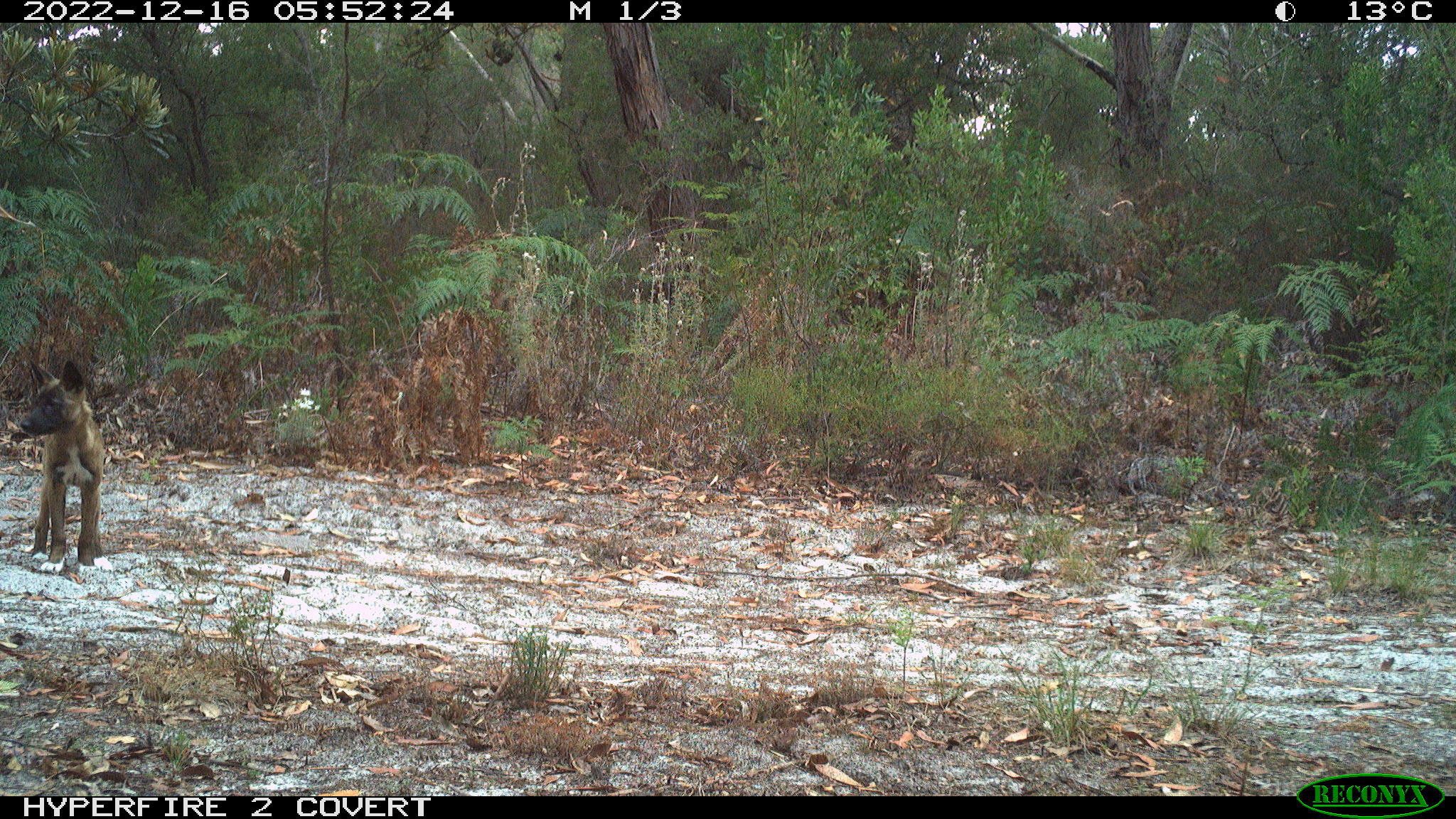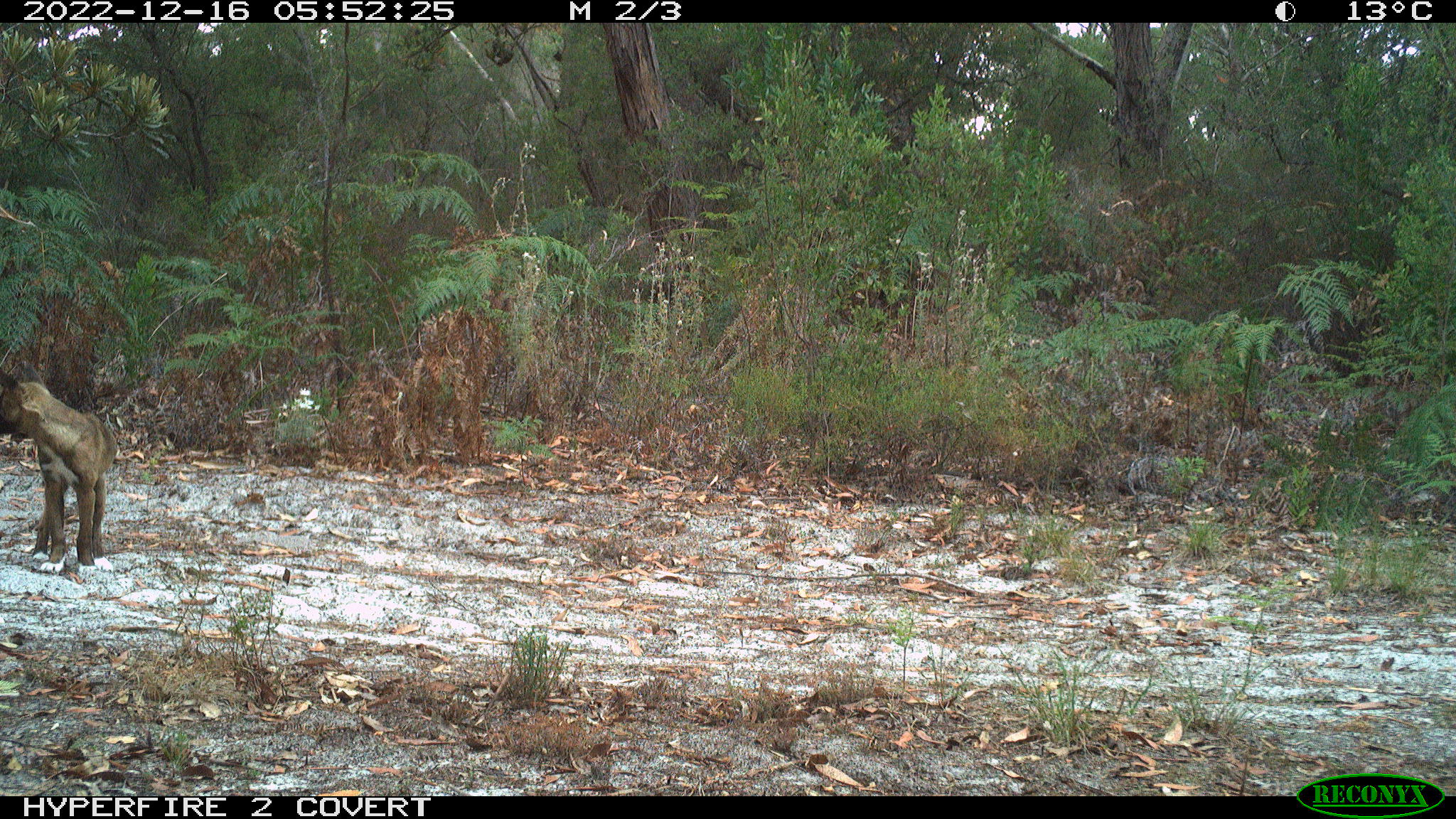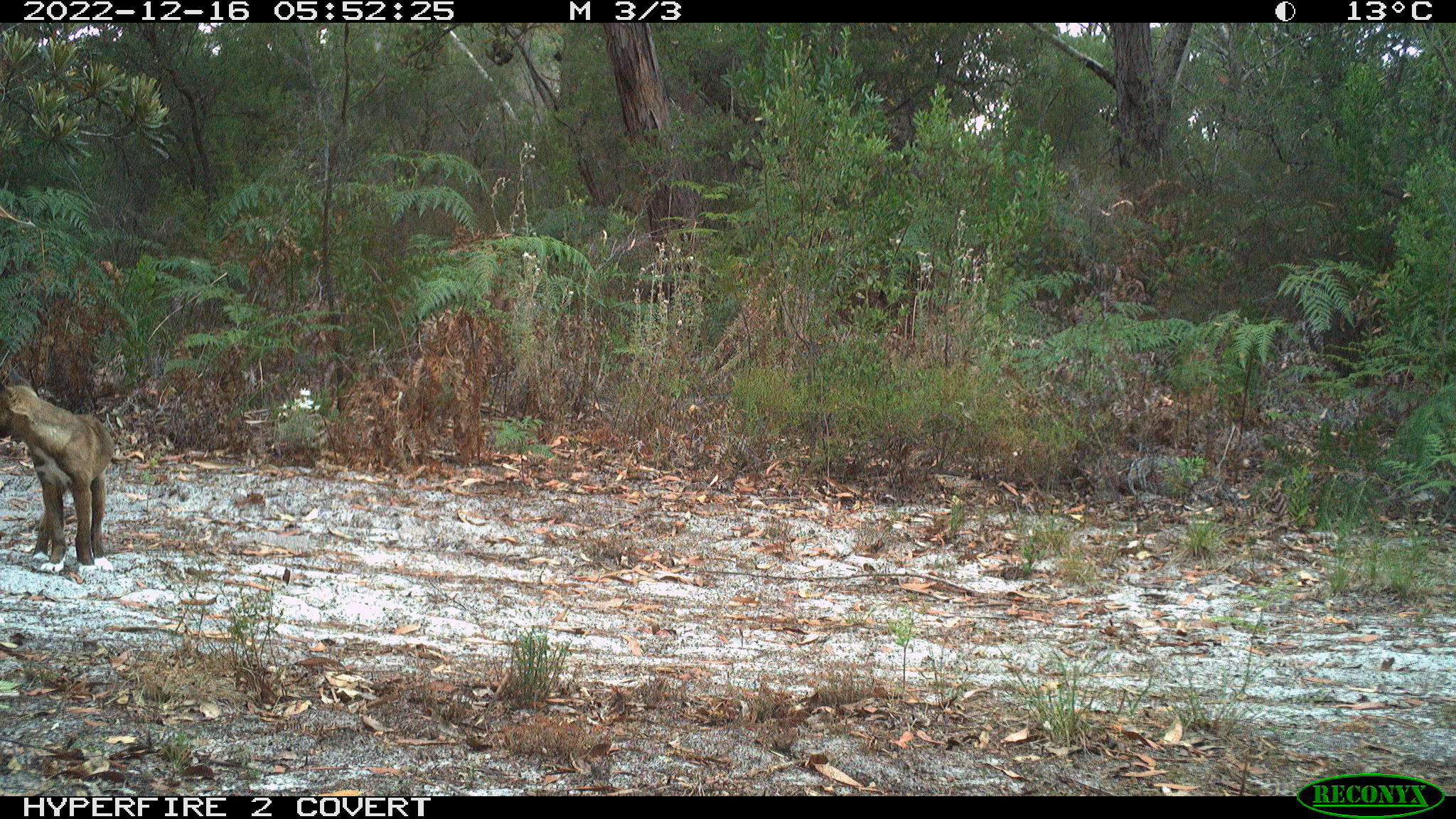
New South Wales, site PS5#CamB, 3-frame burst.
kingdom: Animalia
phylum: Chordata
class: Mammalia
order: Carnivora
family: Canidae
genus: Canis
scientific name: Canis familiaris dingo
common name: dingo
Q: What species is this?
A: Dingo (Canis familiaris dingo).